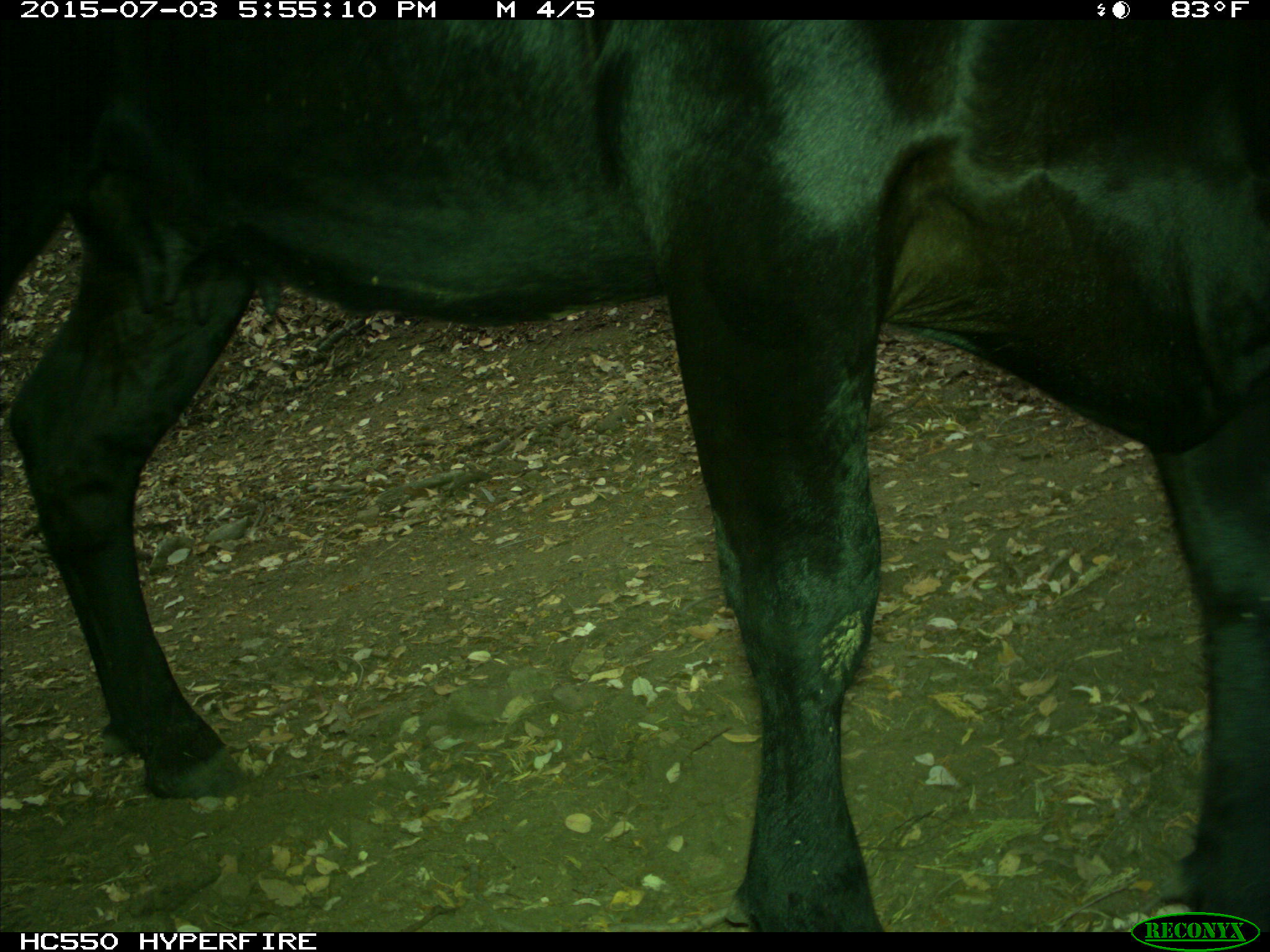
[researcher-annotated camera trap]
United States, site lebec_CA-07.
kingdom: Animalia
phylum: Chordata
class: Mammalia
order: Artiodactyla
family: Bovidae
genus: Bos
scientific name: Bos taurus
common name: domestic cow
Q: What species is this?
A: Bos taurus (domestic cow).